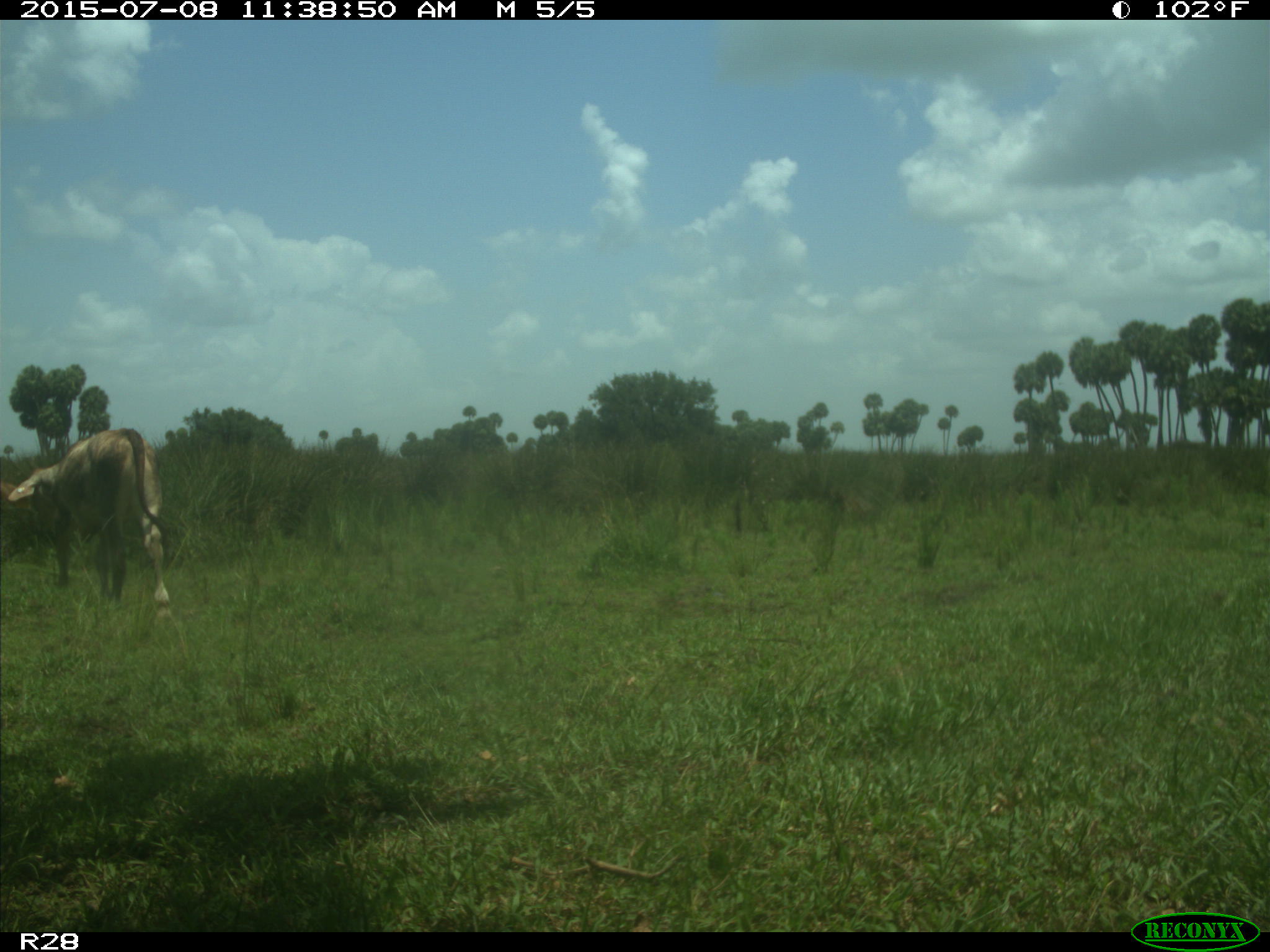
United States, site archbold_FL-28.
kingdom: Animalia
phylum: Chordata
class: Mammalia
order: Artiodactyla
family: Bovidae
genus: Bos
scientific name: Bos taurus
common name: domestic cow